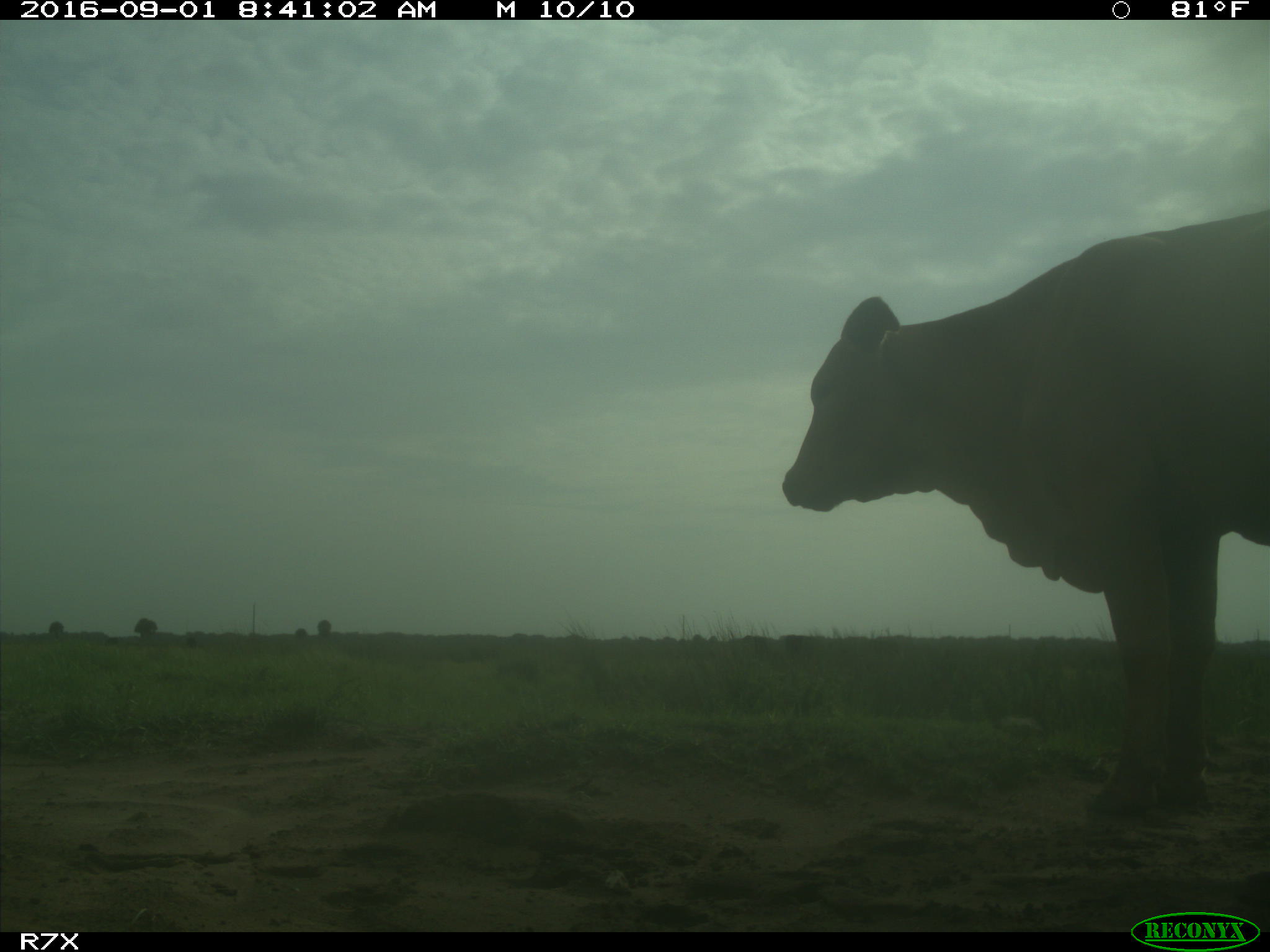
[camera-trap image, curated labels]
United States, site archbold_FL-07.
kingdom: Animalia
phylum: Chordata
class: Mammalia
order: Artiodactyla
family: Bovidae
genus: Bos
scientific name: Bos taurus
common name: domestic cow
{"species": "Bos taurus (domestic cow)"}